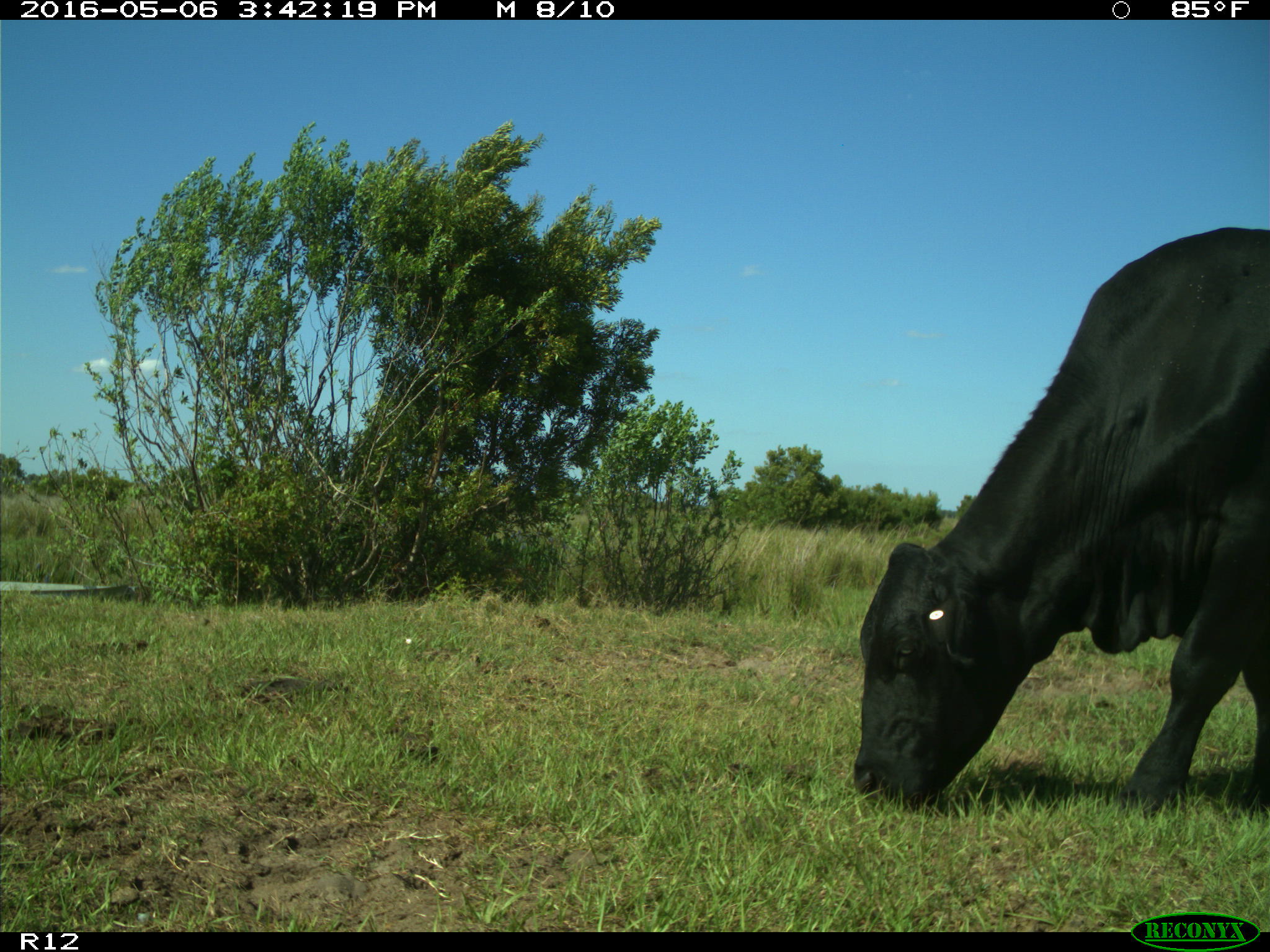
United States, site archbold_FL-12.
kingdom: Animalia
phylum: Chordata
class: Mammalia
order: Artiodactyla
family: Bovidae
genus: Bos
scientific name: Bos taurus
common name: domestic cow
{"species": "Bos taurus (domestic cow)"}